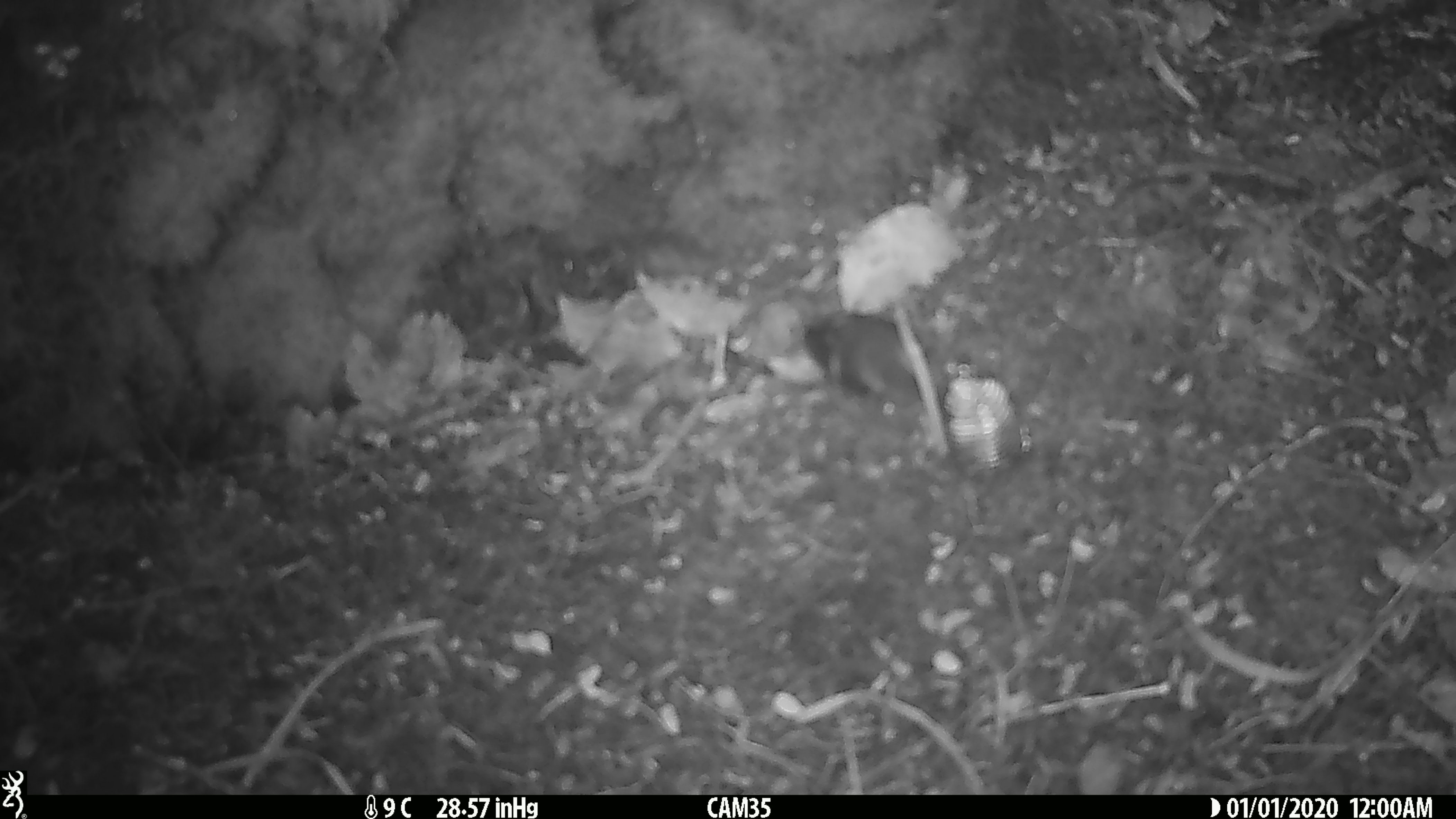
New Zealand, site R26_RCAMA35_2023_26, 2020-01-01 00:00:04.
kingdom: Animalia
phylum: Chordata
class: Aves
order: Passeriformes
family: Acanthisittidae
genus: Acanthisitta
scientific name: Acanthisitta chloris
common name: rifleman